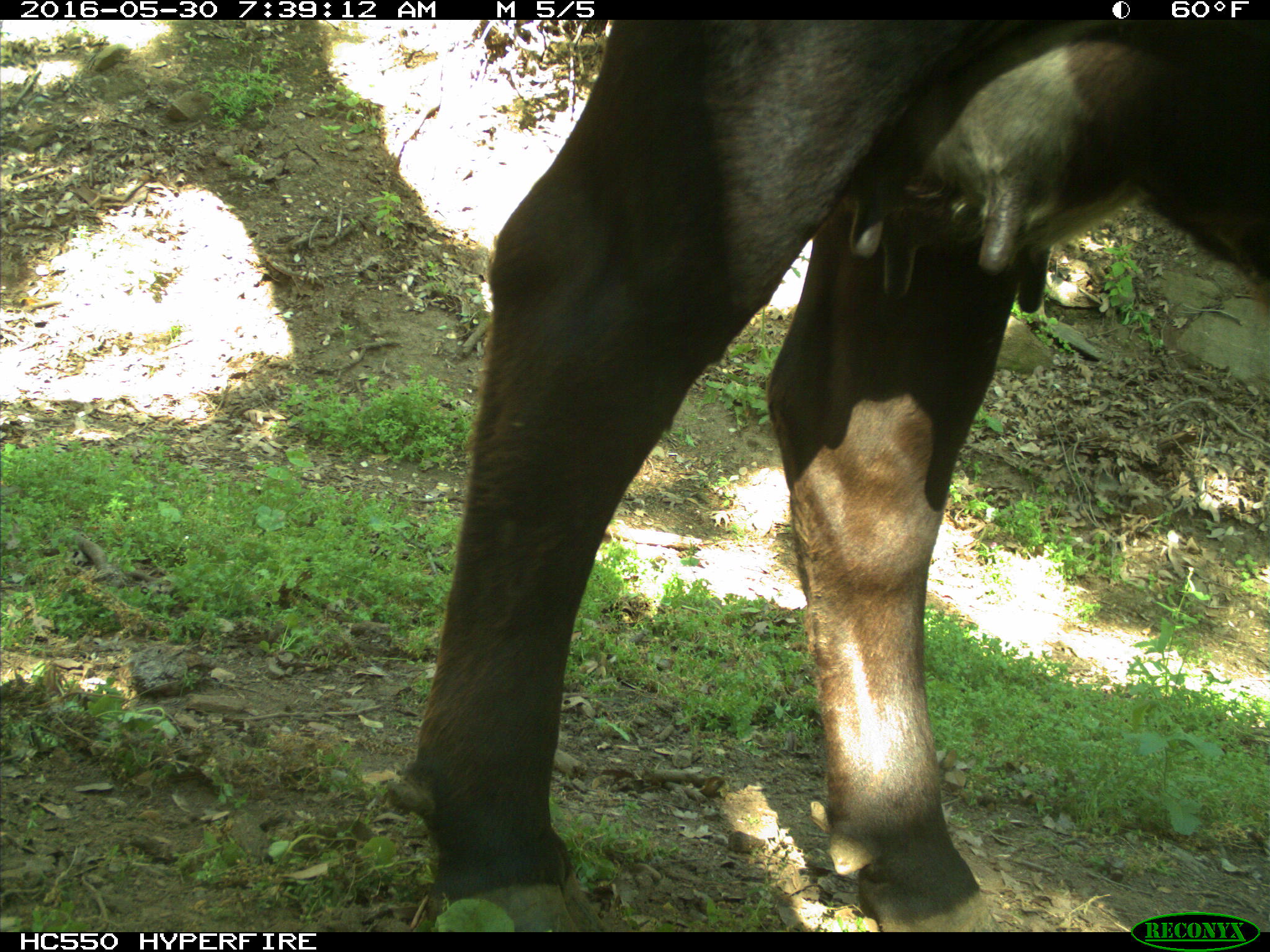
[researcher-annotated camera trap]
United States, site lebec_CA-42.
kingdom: Animalia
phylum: Chordata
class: Mammalia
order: Artiodactyla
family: Bovidae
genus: Bos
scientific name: Bos taurus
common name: domestic cow